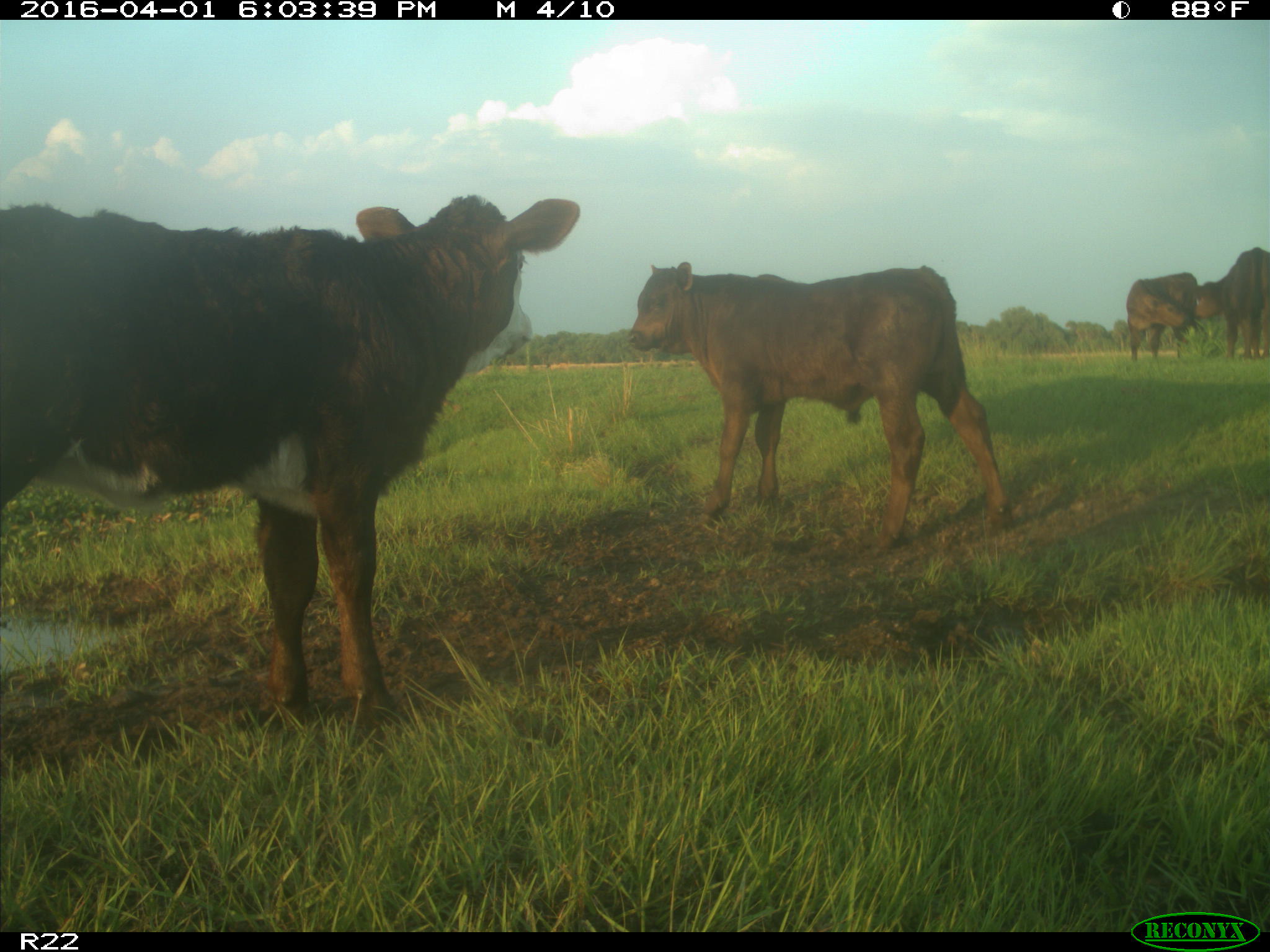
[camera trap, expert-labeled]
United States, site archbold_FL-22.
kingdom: Animalia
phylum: Chordata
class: Mammalia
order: Artiodactyla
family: Bovidae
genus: Bos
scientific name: Bos taurus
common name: domestic cow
Bos taurus (domestic cow).